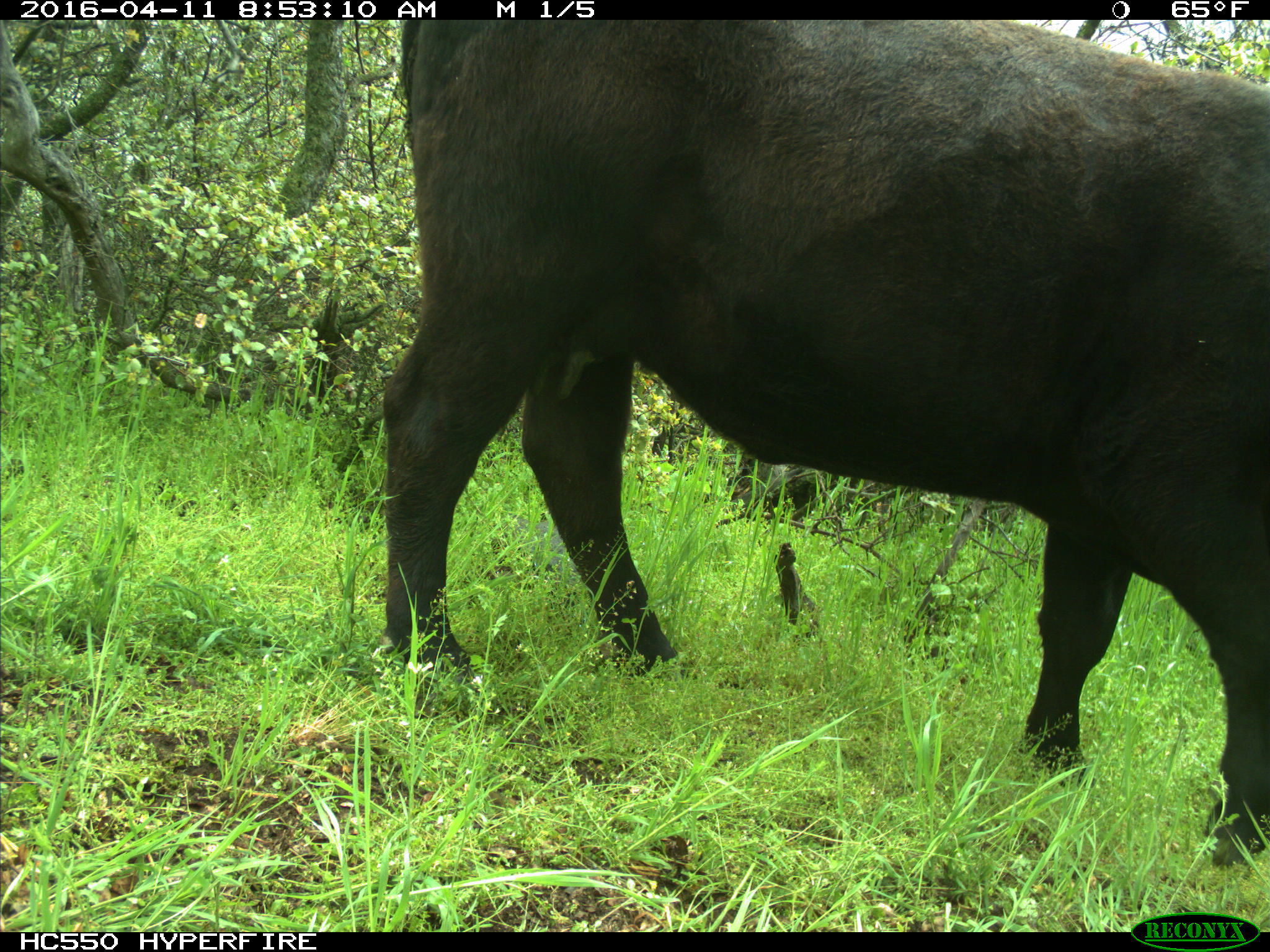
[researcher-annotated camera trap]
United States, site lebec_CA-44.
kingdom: Animalia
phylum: Chordata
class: Mammalia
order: Artiodactyla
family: Bovidae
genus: Bos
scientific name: Bos taurus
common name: domestic cow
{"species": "Bos taurus (domestic cow)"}